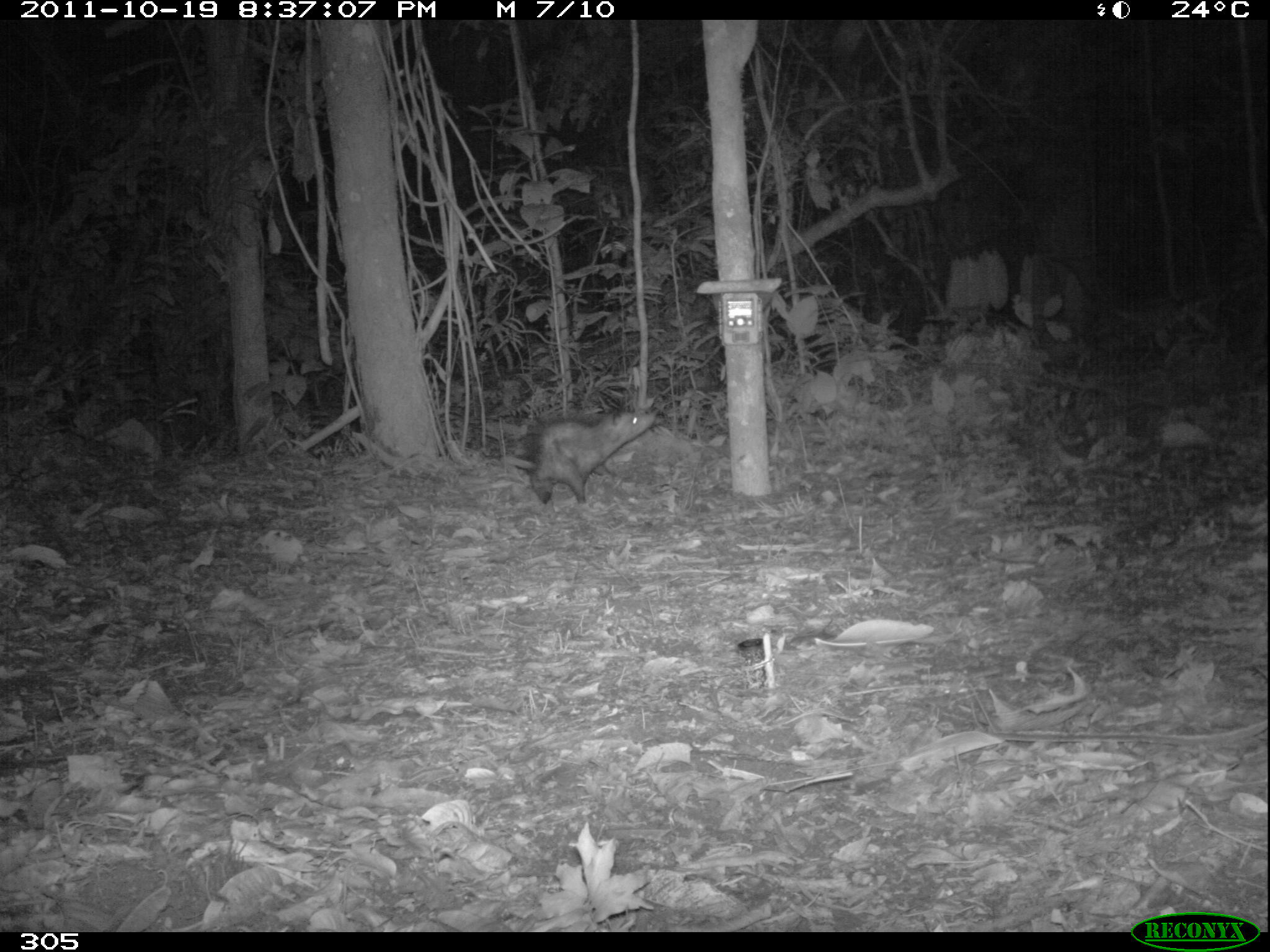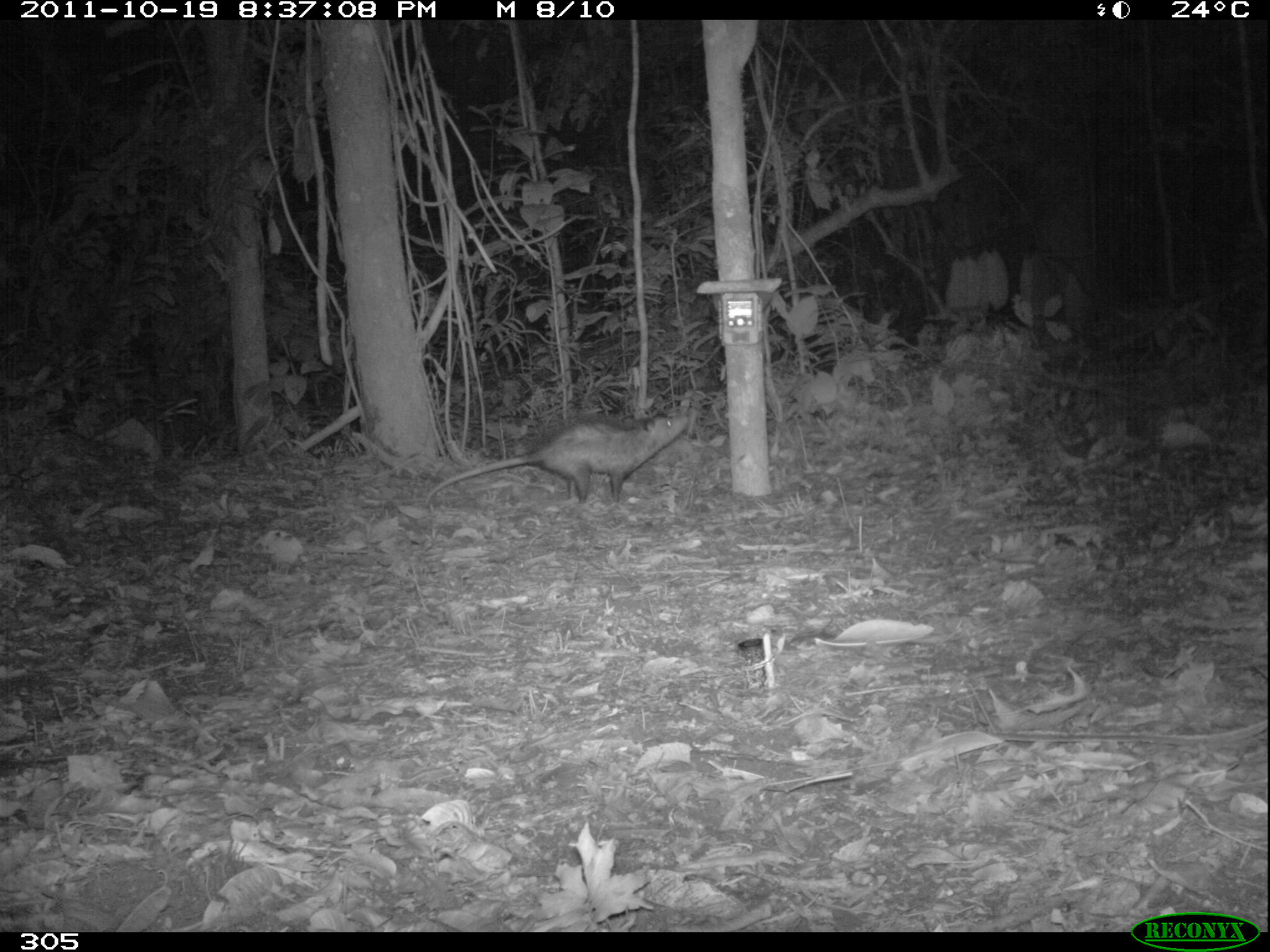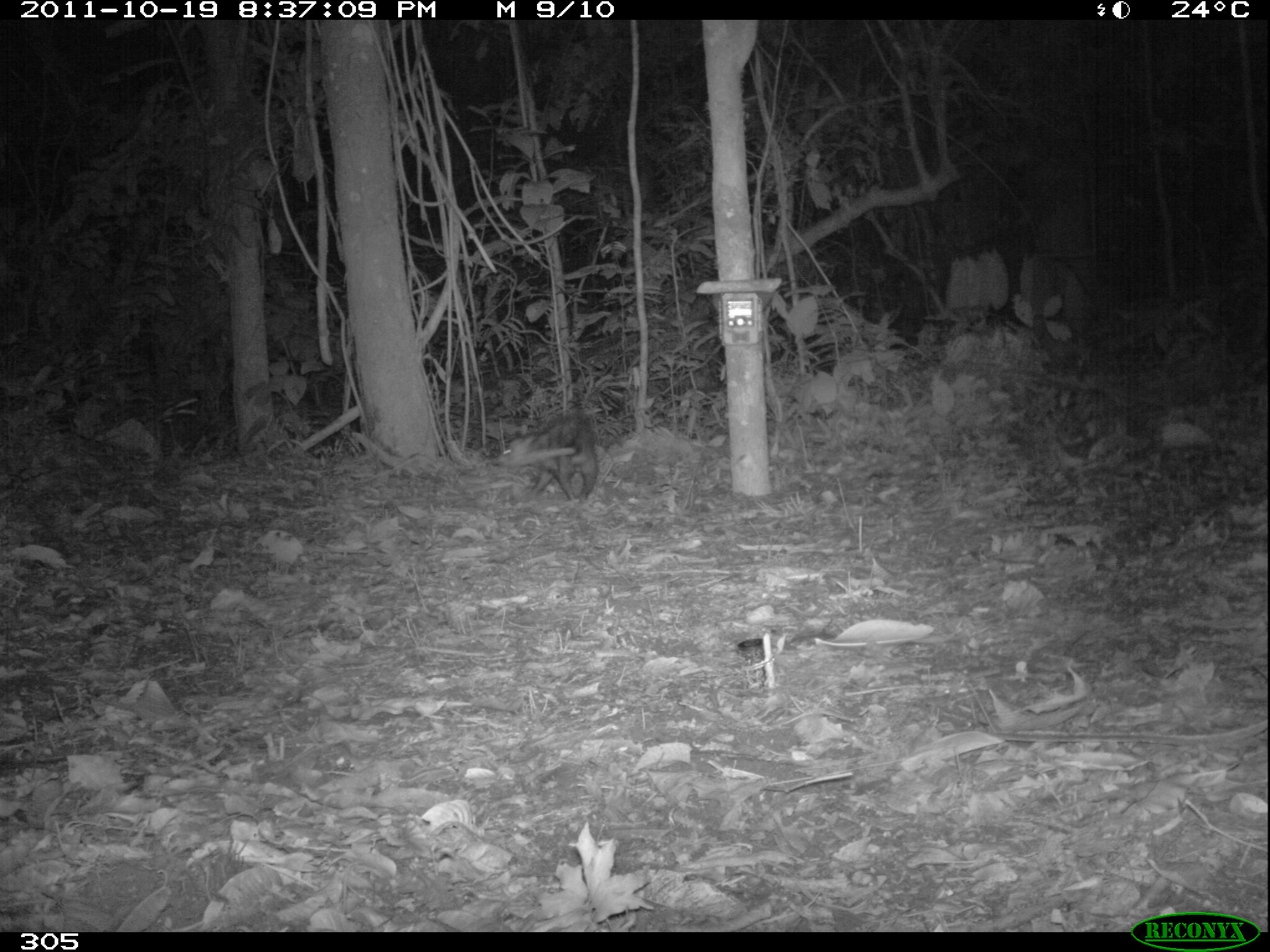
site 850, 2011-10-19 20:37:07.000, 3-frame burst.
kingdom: Animalia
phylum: Chordata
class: Mammalia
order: Didelphimorphia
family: Didelphidae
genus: Didelphis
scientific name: Didelphis marsupialis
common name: southern opossum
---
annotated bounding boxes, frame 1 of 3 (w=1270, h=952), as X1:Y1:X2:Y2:
didelphis marsupialis: 505:409:657:505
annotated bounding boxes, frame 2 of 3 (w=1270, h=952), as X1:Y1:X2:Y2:
didelphis marsupialis: 424:410:691:505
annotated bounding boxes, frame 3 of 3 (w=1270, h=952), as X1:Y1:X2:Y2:
didelphis marsupialis: 498:407:598:502